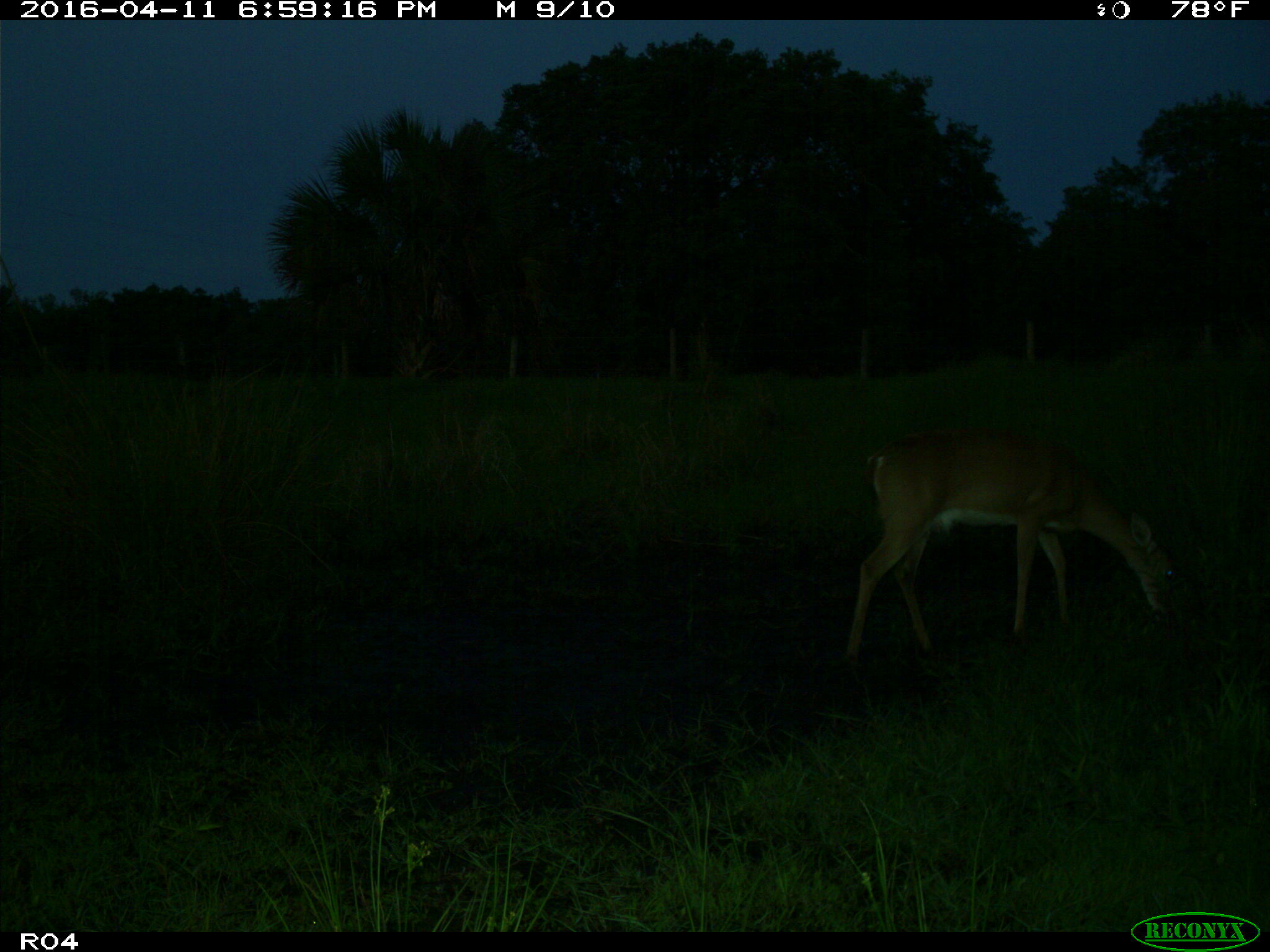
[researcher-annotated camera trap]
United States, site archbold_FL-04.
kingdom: Animalia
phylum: Chordata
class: Mammalia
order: Artiodactyla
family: Cervidae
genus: Odocoileus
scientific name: Odocoileus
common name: deer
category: unidentified deer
Unidentified deer (deer) (Odocoileus).